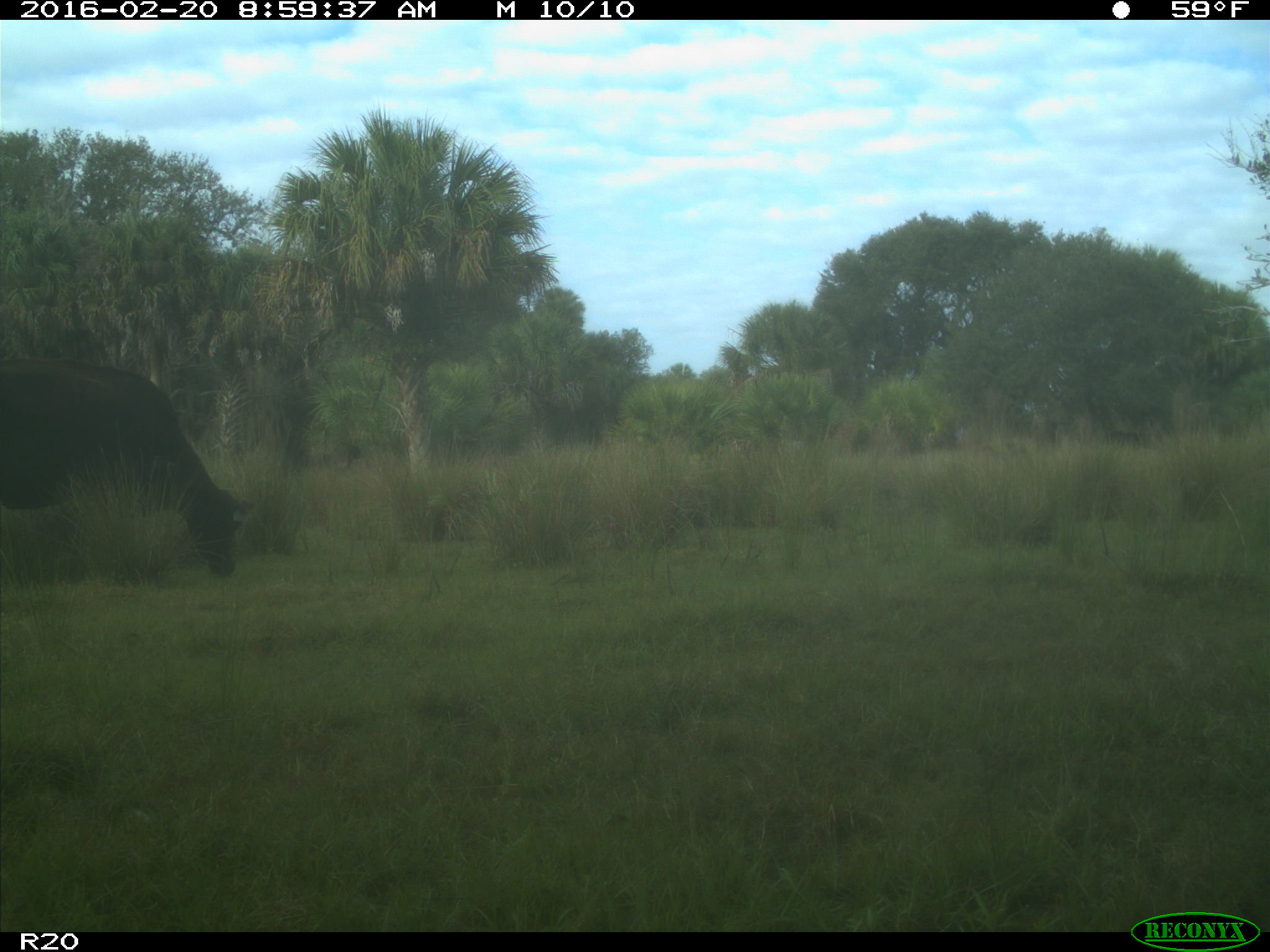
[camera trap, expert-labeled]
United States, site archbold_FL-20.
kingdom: Animalia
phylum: Chordata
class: Mammalia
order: Artiodactyla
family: Bovidae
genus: Bos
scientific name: Bos taurus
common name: domestic cow